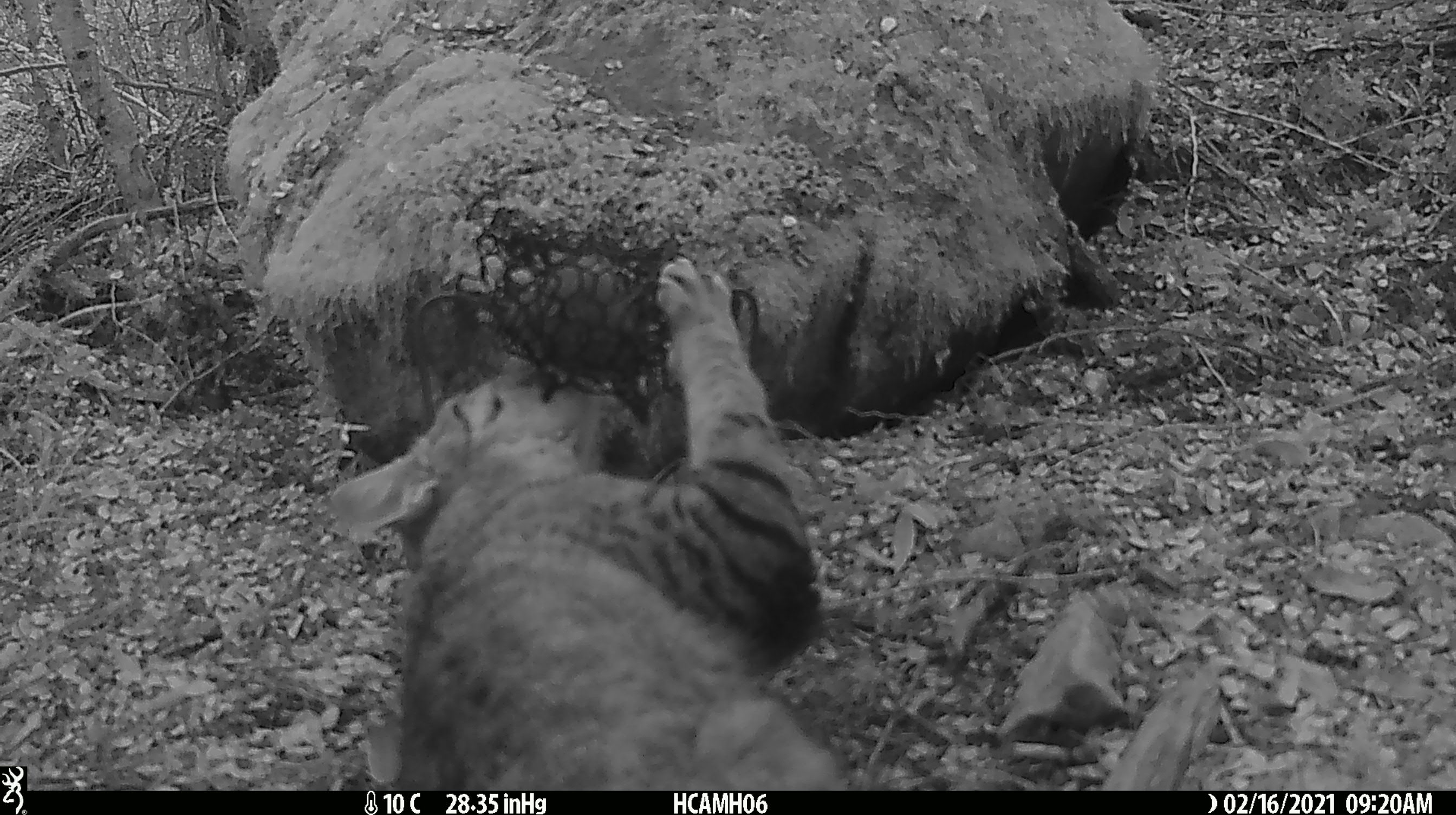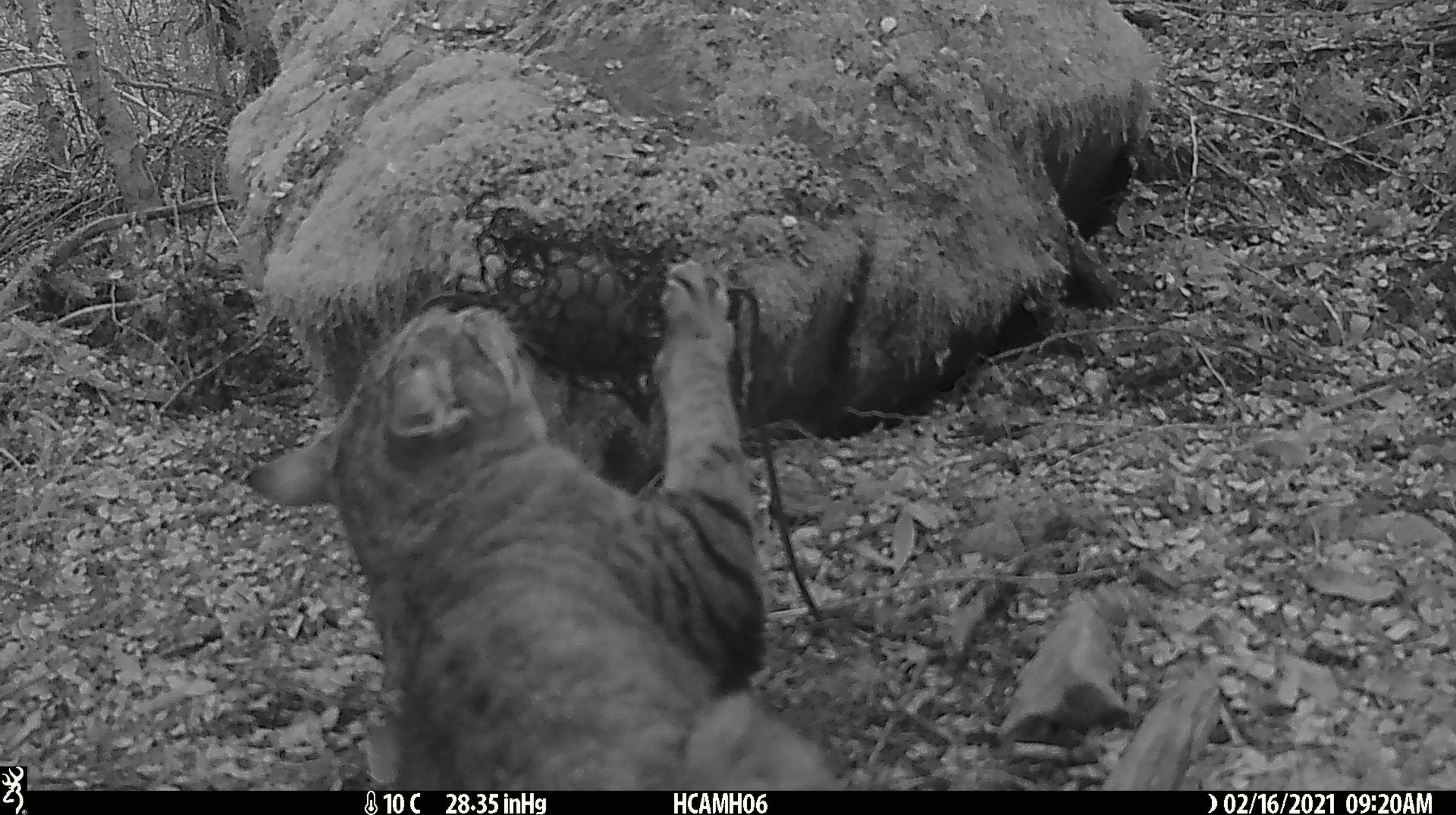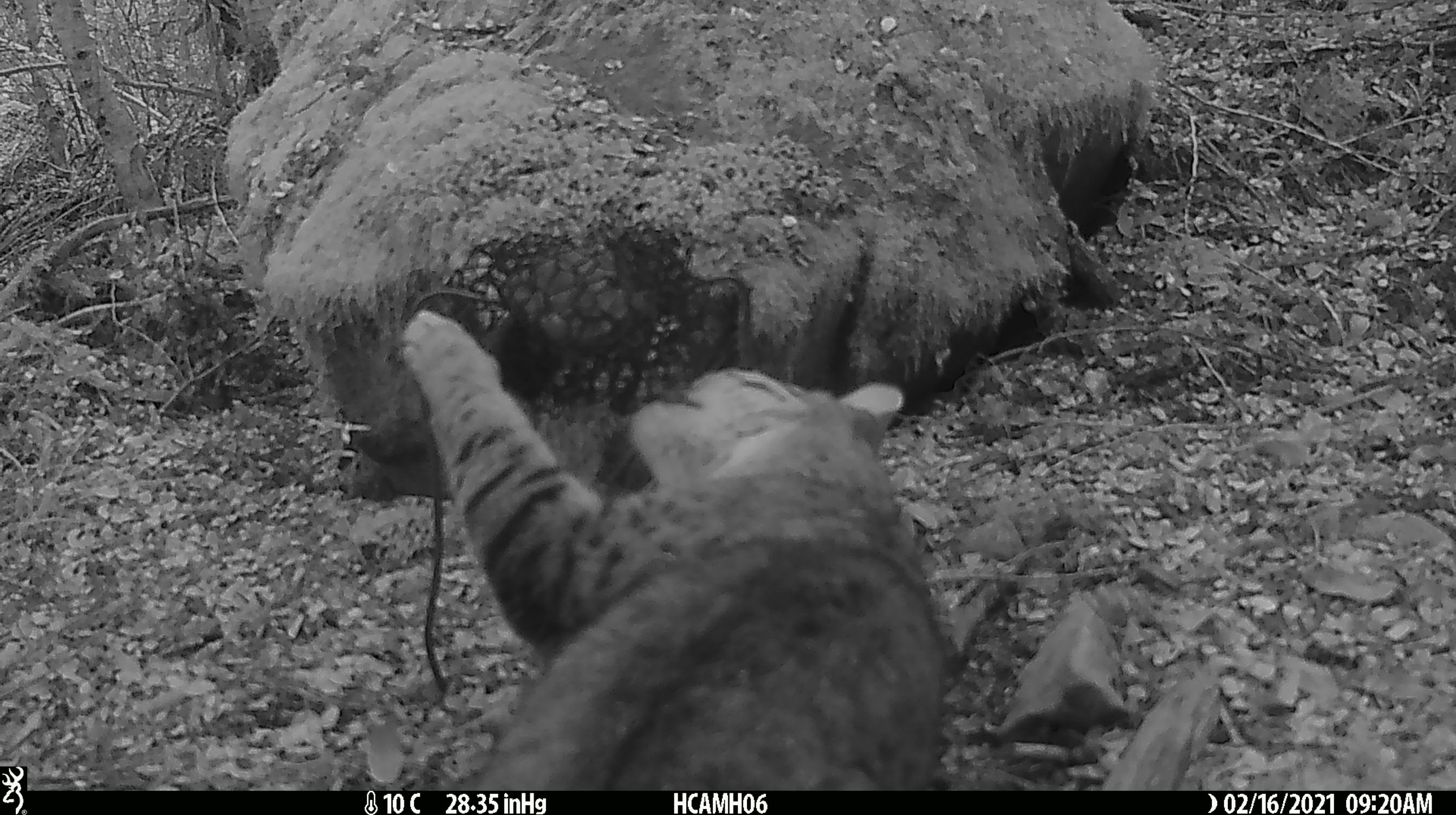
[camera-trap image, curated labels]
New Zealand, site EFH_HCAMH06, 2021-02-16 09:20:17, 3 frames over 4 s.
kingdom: Animalia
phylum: Chordata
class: Mammalia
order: Carnivora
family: Felidae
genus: Felis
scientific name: Felis catus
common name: domestic cat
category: cat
Cat (domestic cat) (Felis catus).